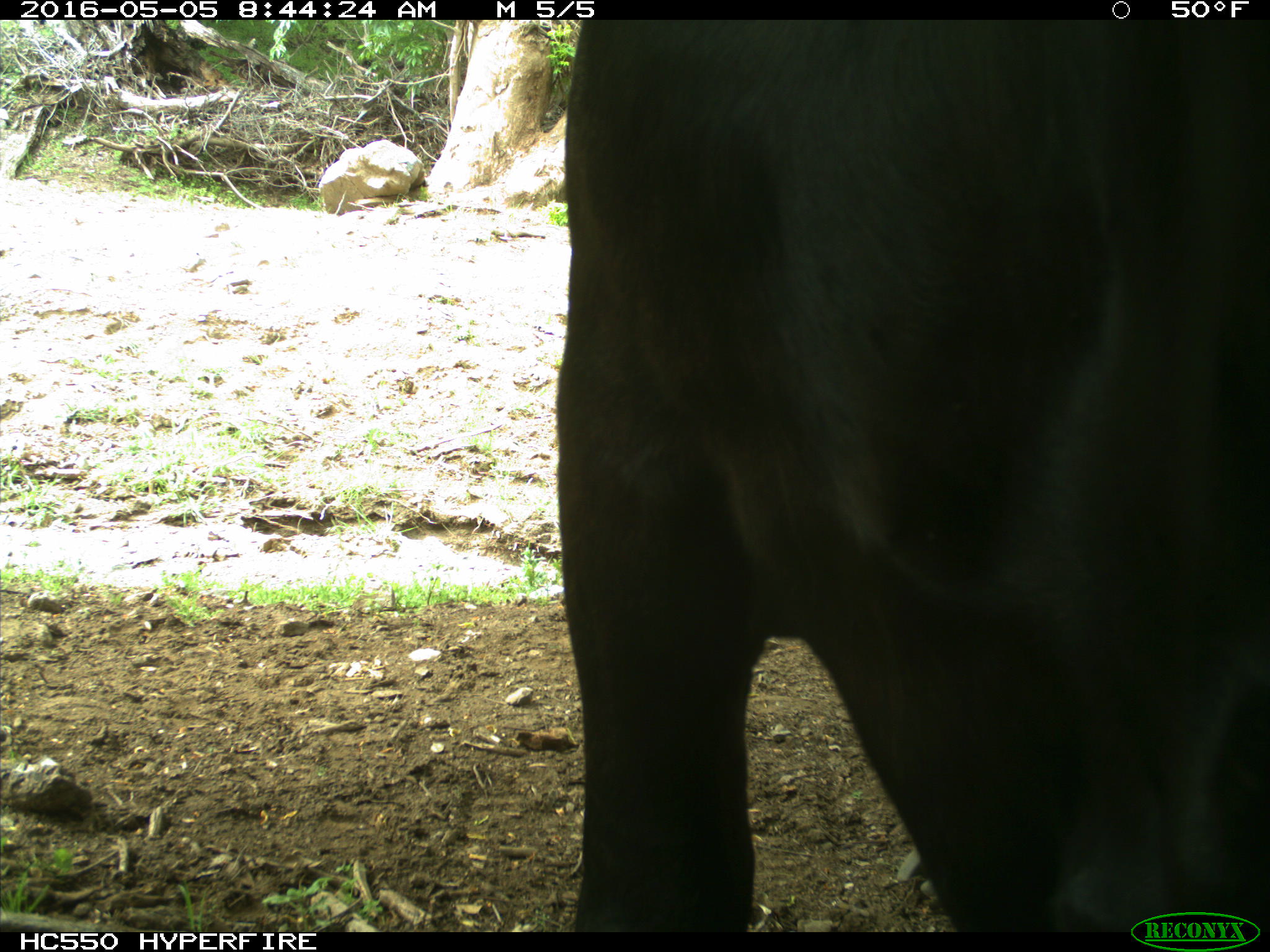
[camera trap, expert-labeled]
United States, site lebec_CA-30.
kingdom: Animalia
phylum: Chordata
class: Mammalia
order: Artiodactyla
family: Bovidae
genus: Bos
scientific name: Bos taurus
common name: domestic cow